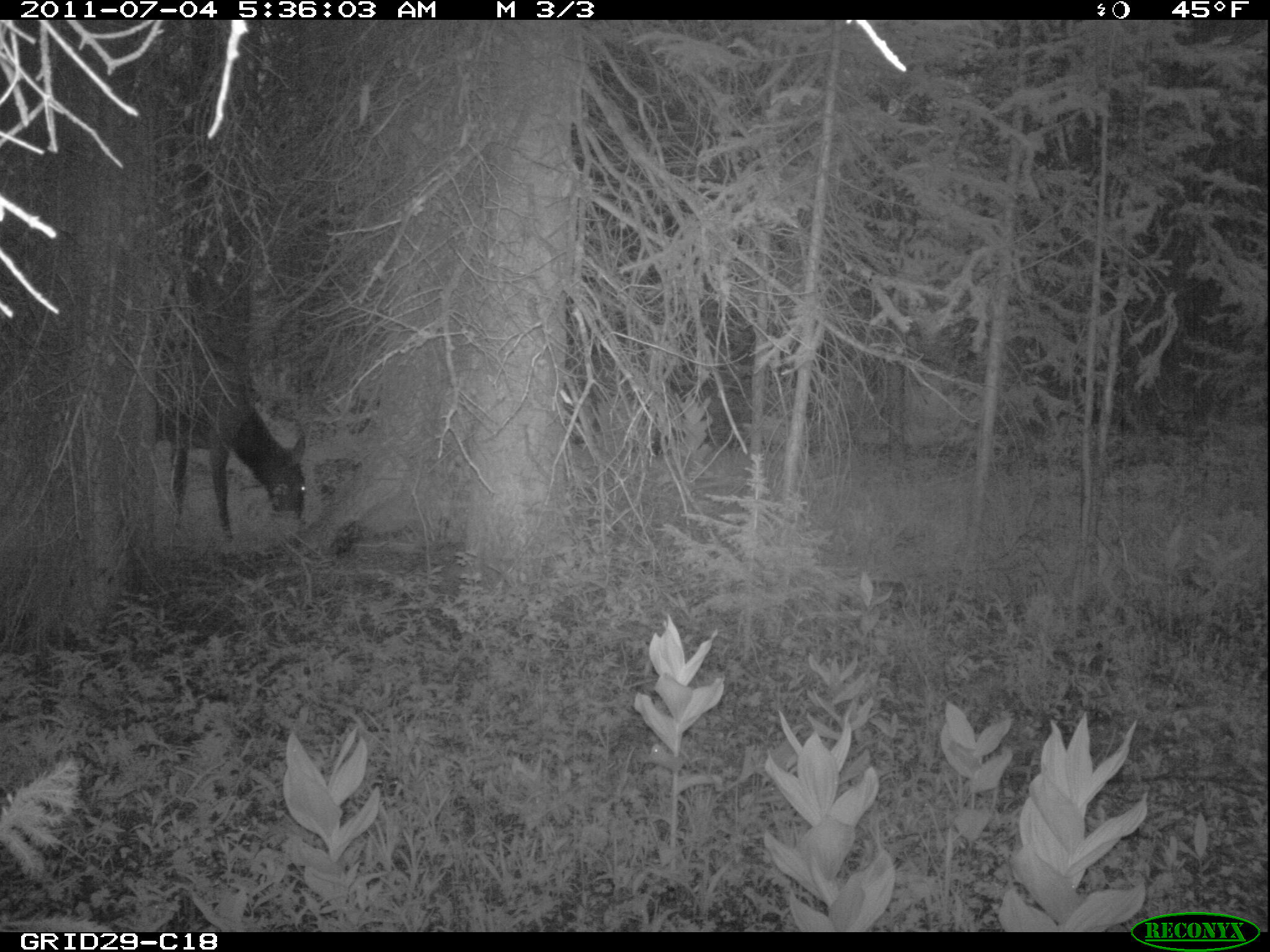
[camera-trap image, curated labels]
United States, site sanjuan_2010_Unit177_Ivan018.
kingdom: Animalia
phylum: Chordata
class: Mammalia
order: Artiodactyla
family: Cervidae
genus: Cervus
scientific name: Cervus elaphus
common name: red deer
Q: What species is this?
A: Cervus elaphus (red deer).